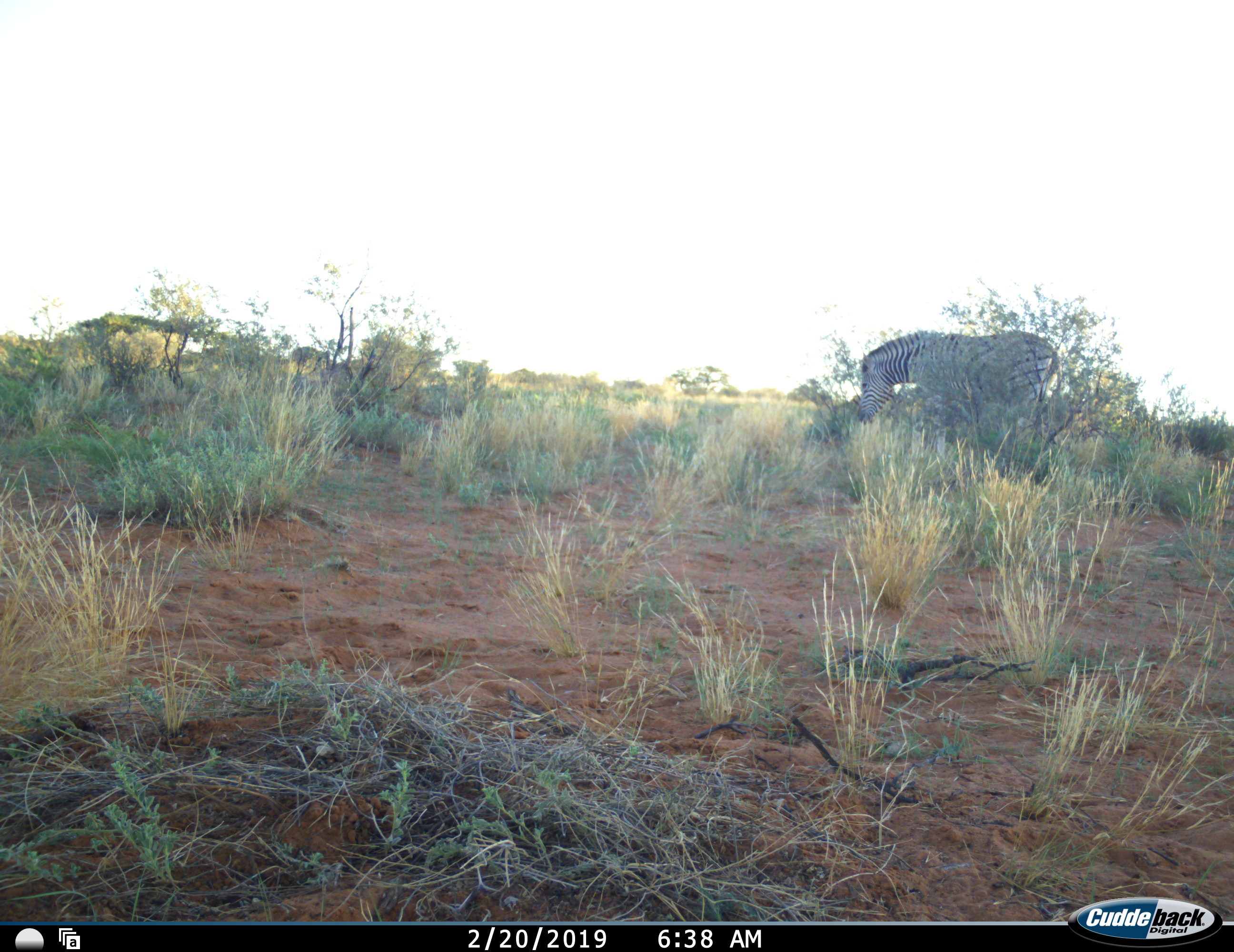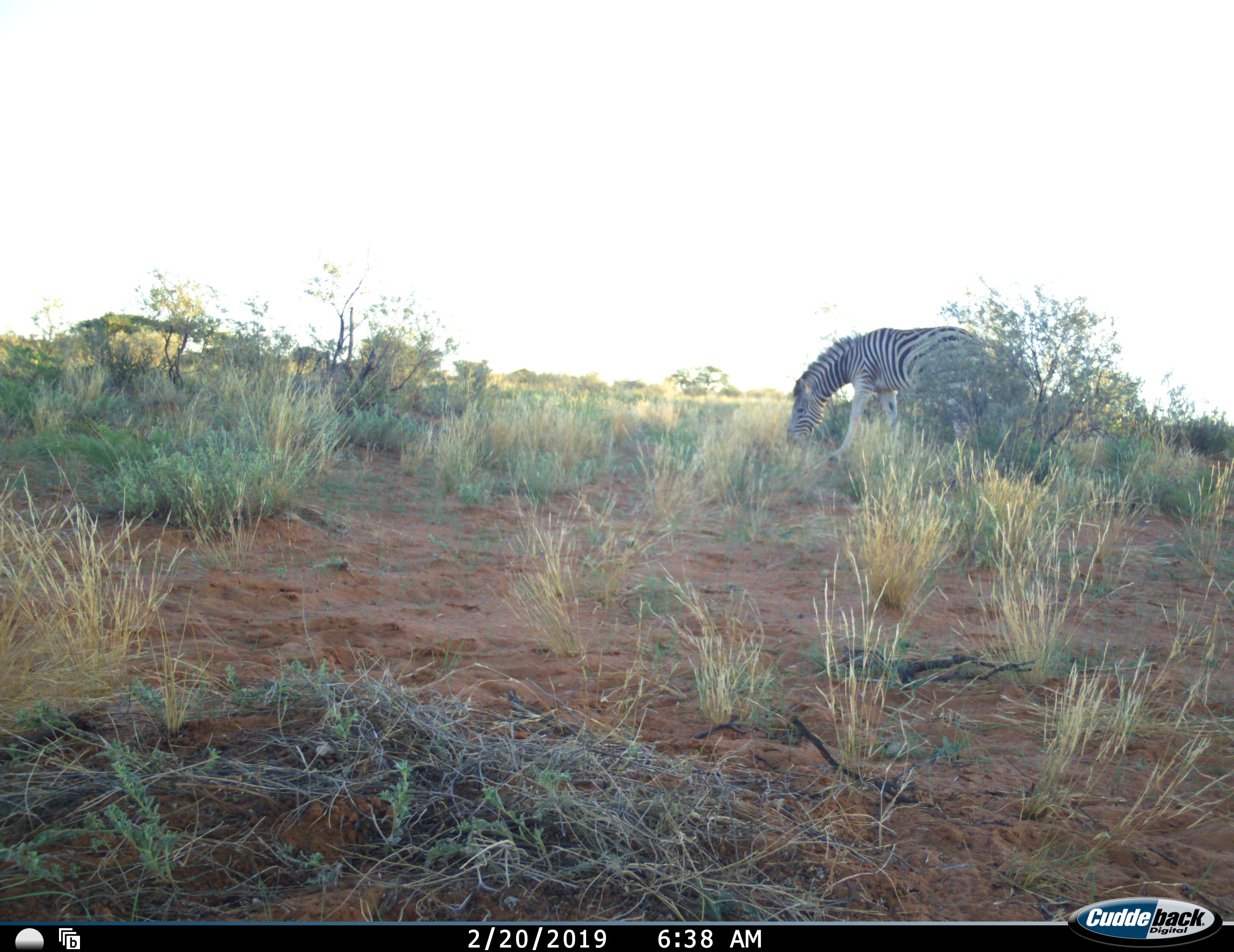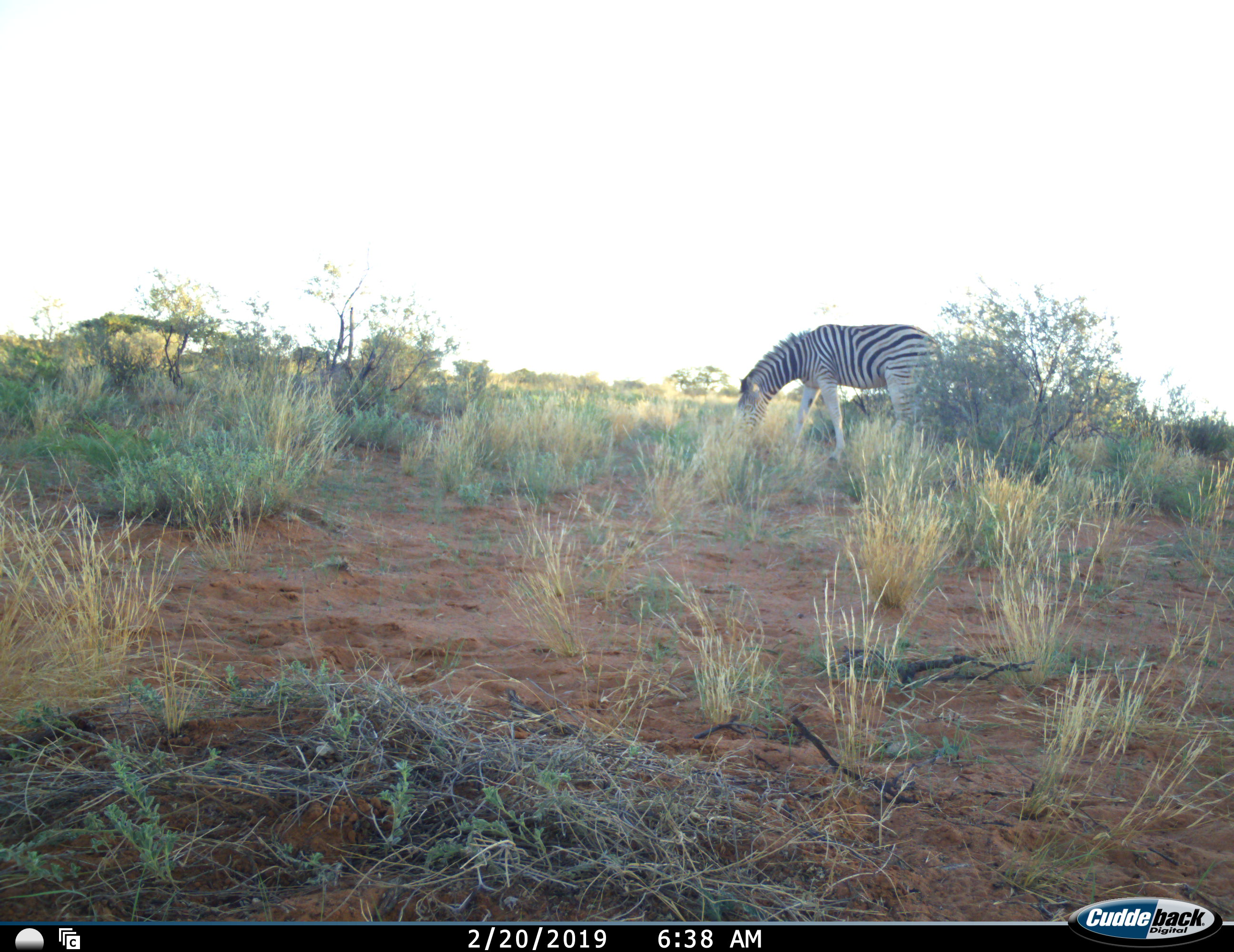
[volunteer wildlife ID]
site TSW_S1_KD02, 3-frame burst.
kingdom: Animalia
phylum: Chordata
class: Mammalia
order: Perissodactyla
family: Equidae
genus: Equus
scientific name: Equus quagga burchellii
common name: burchell's zebra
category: zebraburchells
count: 1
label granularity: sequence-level